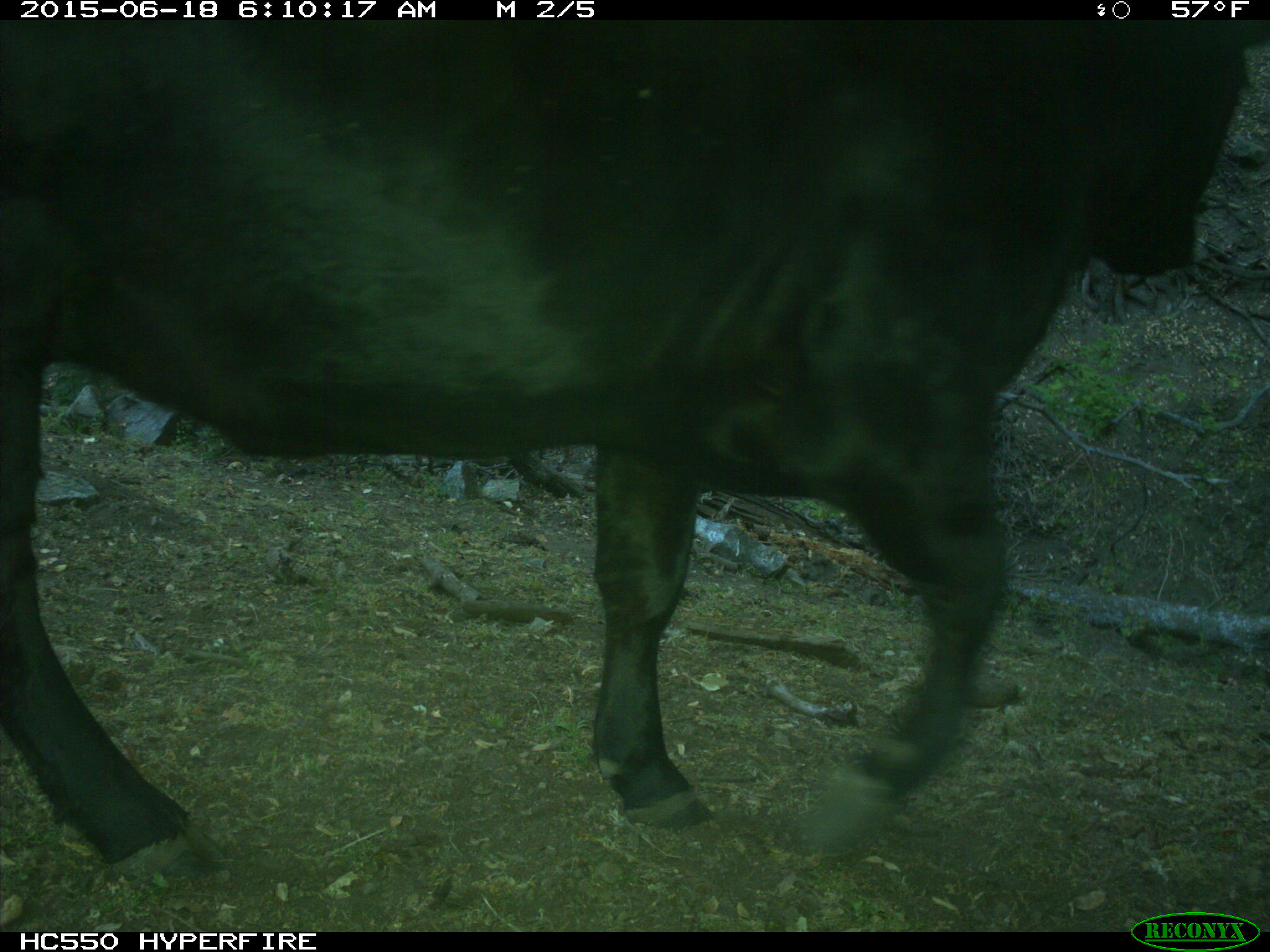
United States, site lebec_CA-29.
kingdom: Animalia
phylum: Chordata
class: Mammalia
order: Artiodactyla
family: Bovidae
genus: Bos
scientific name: Bos taurus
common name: domestic cow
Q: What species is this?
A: Bos taurus (domestic cow).